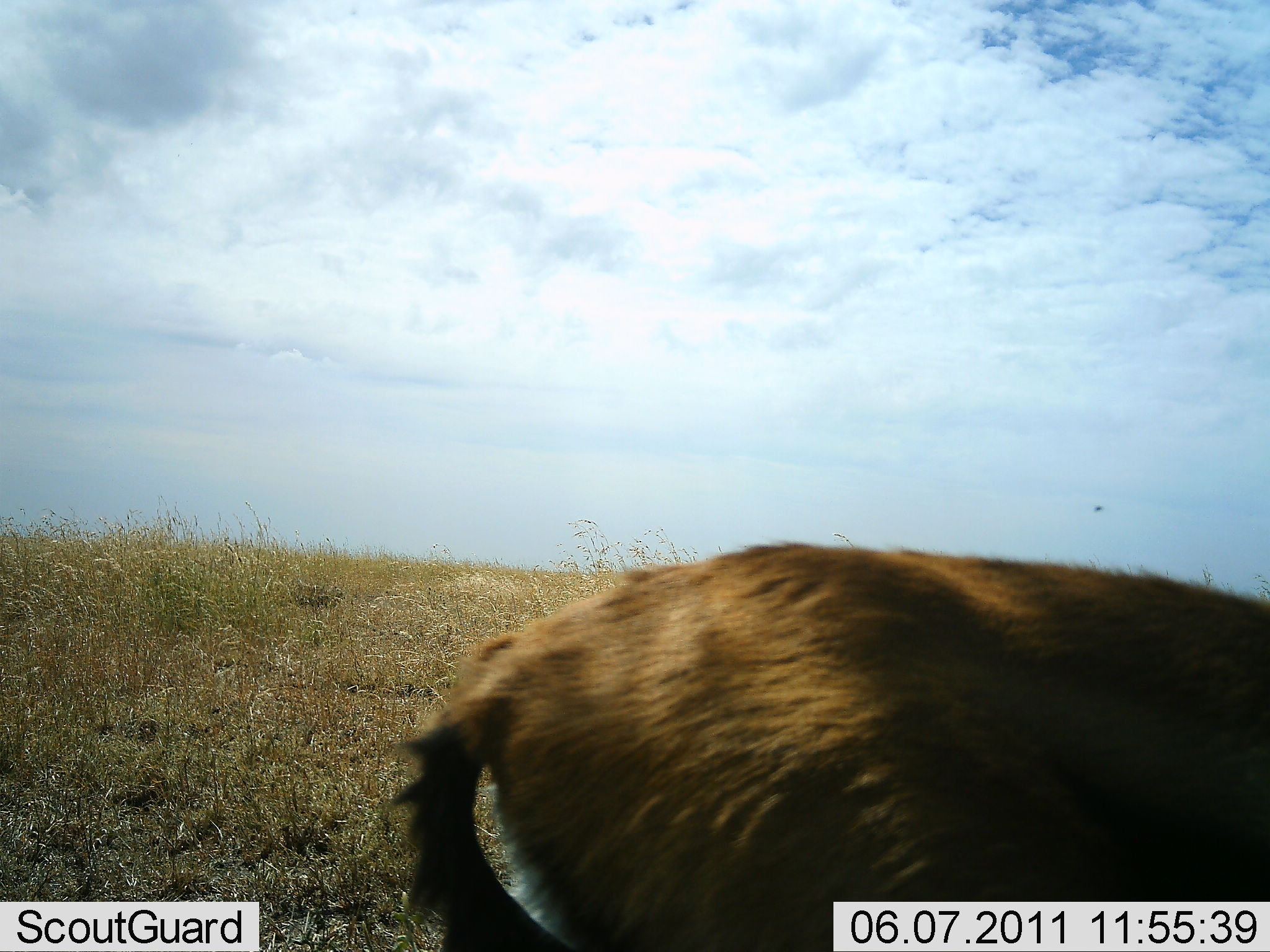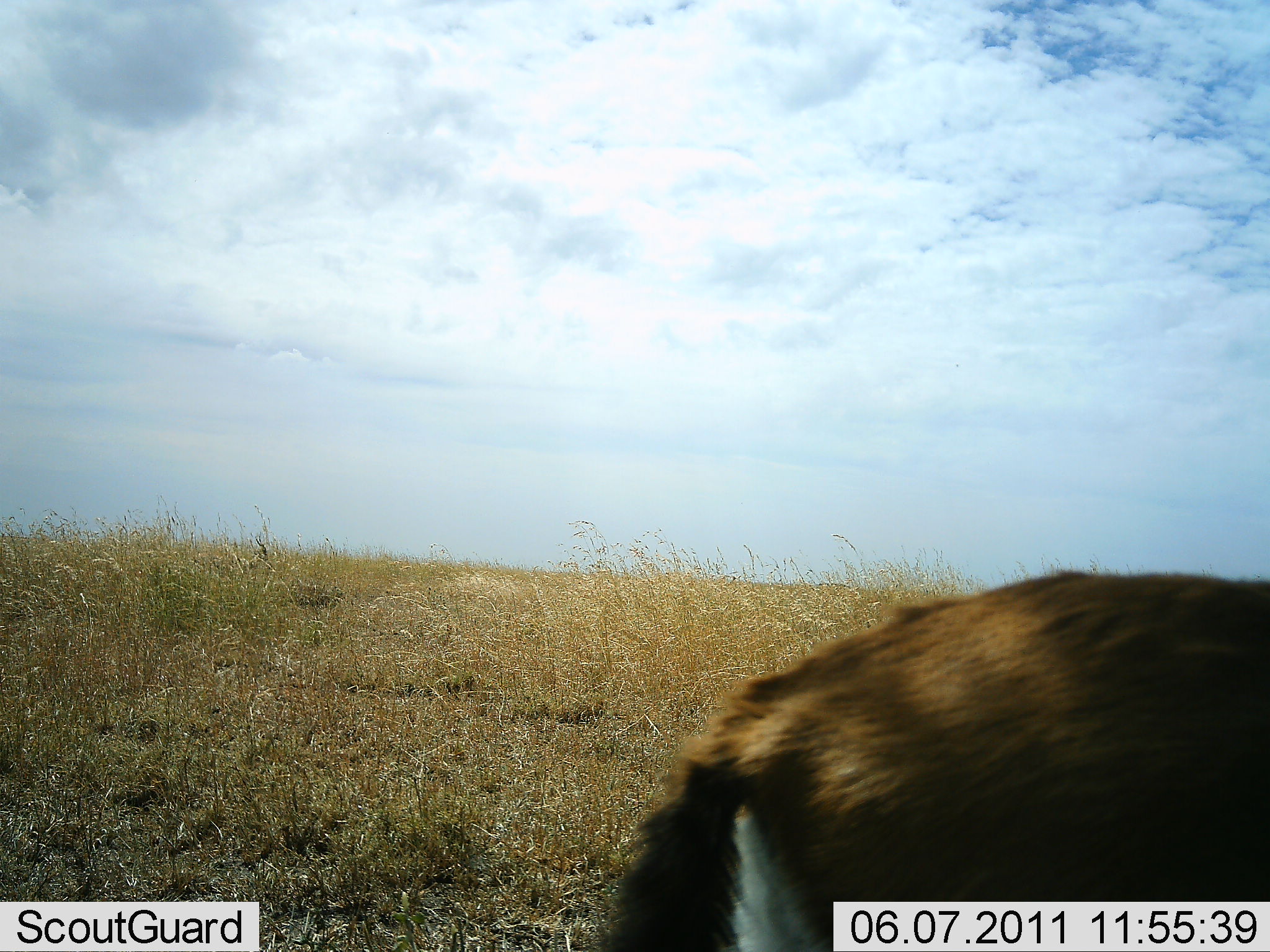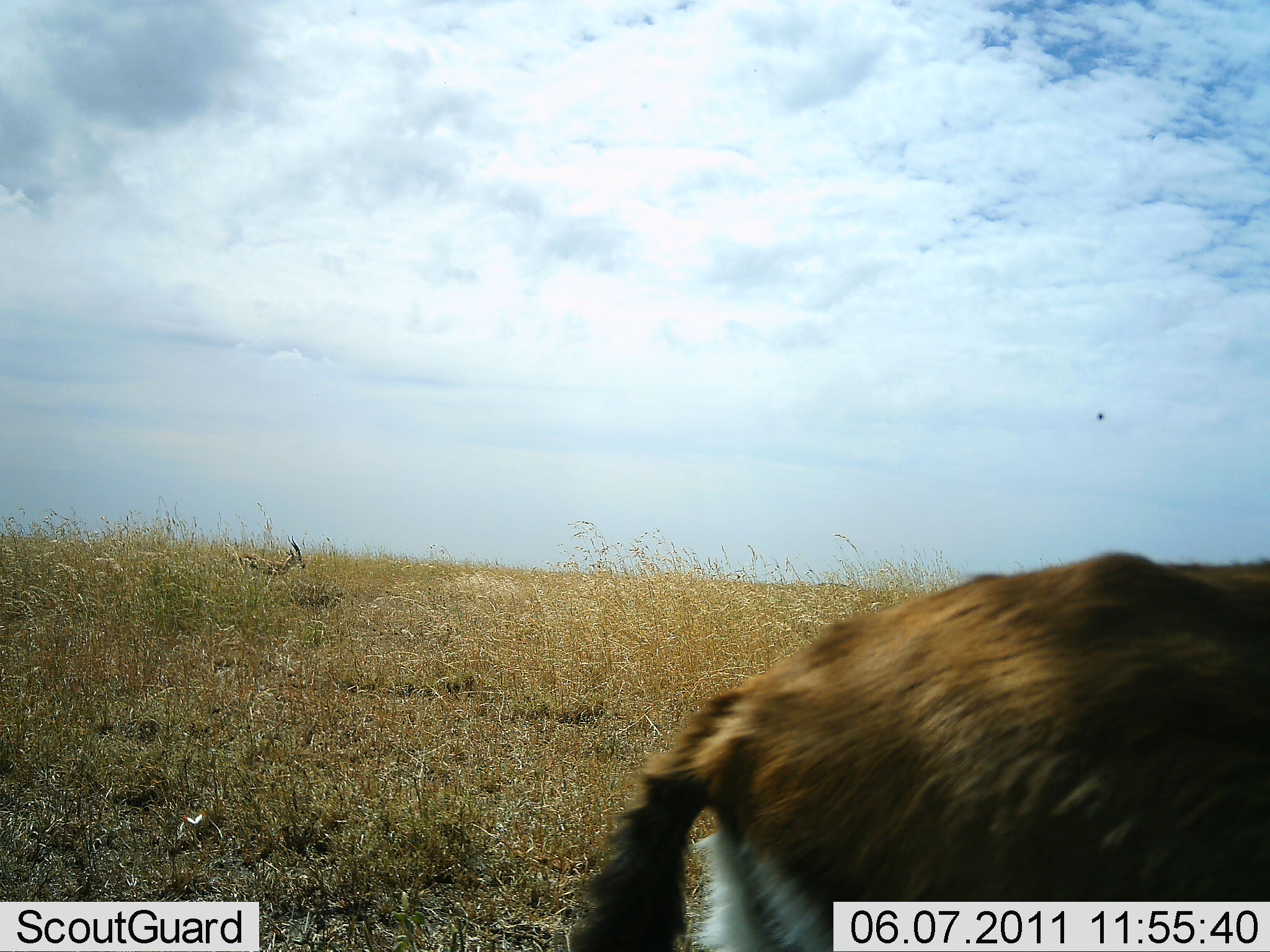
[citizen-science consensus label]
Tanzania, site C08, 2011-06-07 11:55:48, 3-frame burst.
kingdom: Animalia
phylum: Chordata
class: Mammalia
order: Artiodactyla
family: Bovidae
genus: Eudorcas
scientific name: Eudorcas thomsonii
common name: thomson's gazelle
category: gazellethomsons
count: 1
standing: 0%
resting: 0%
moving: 100%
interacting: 0%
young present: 0%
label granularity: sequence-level